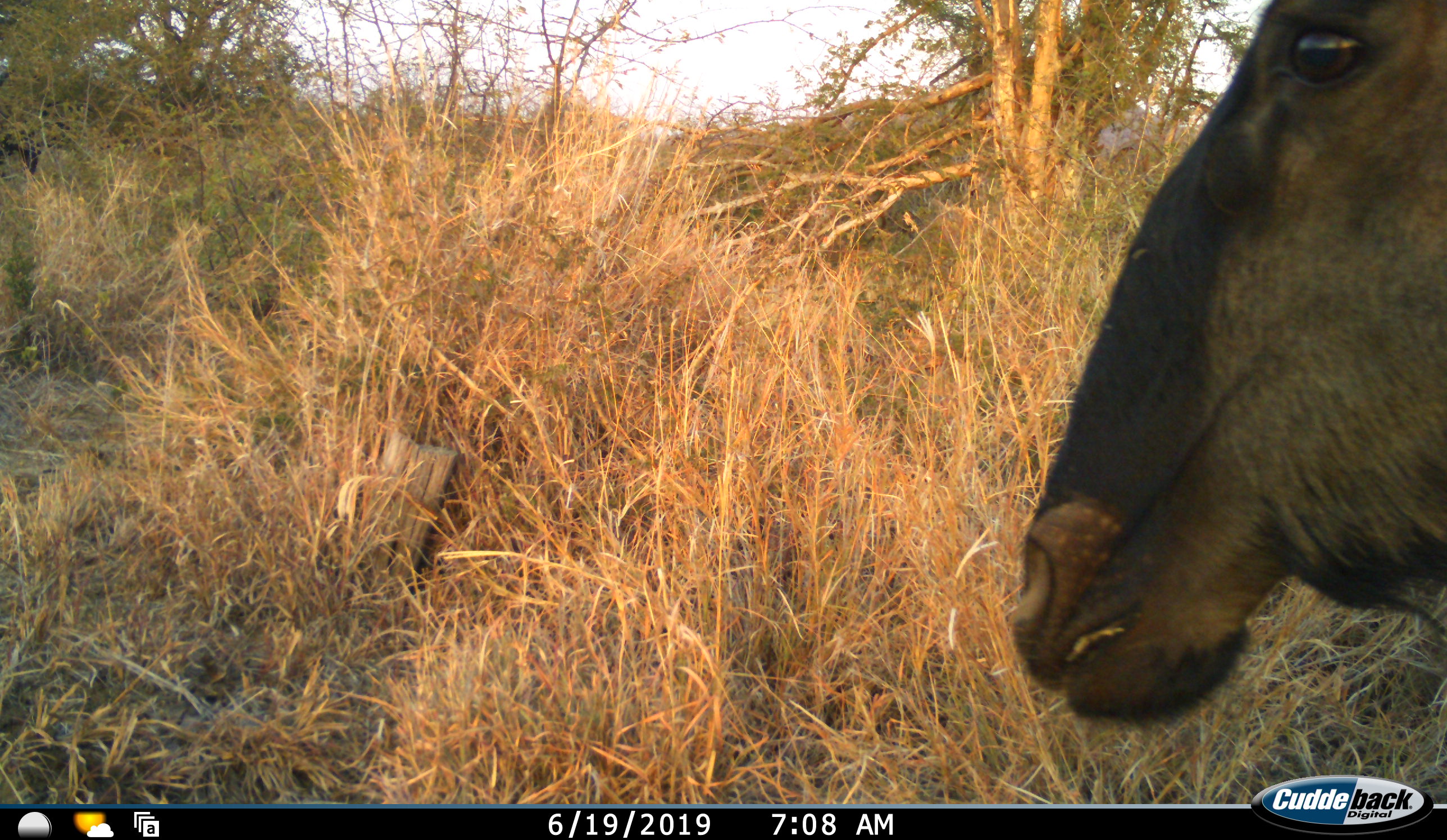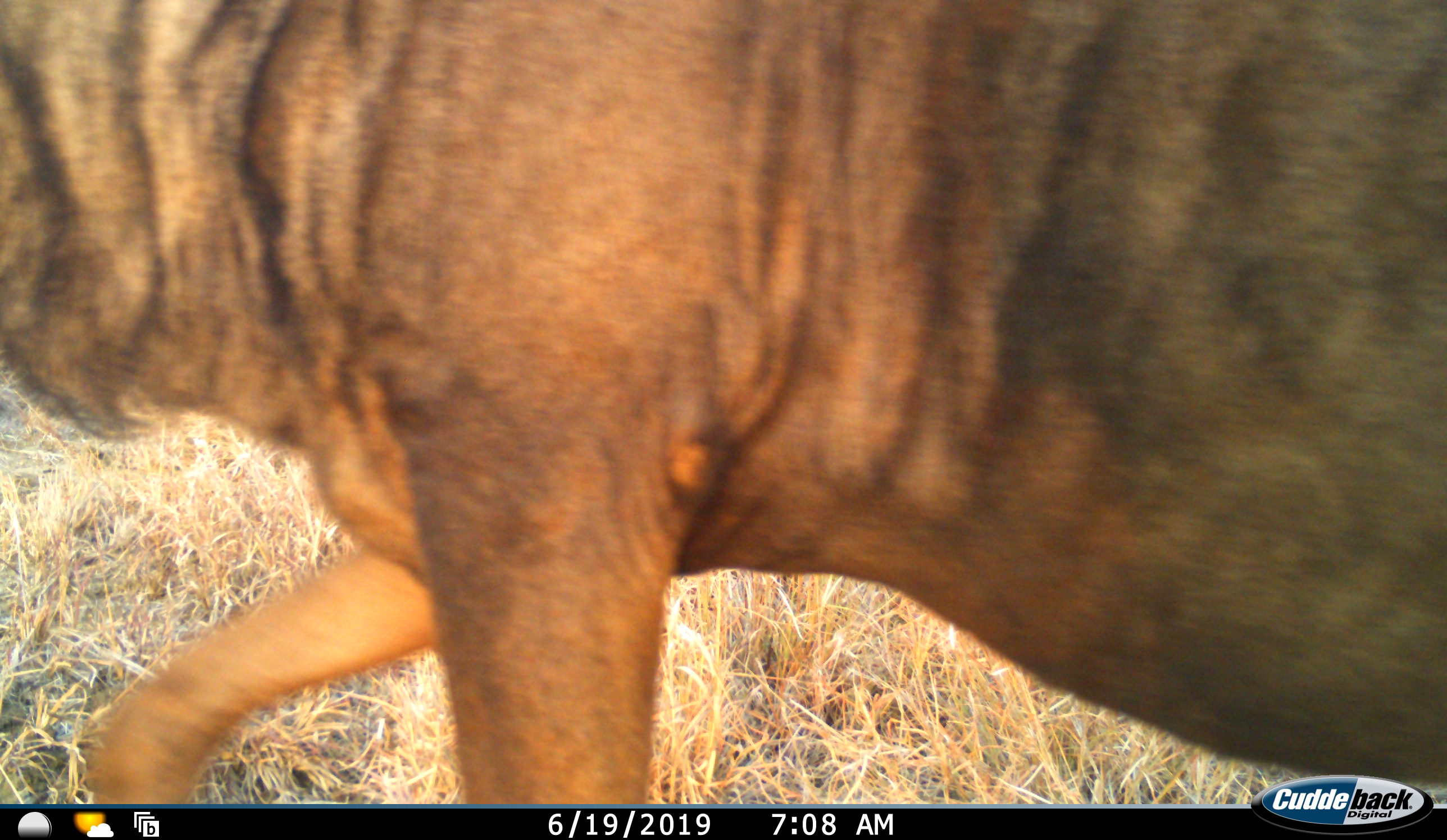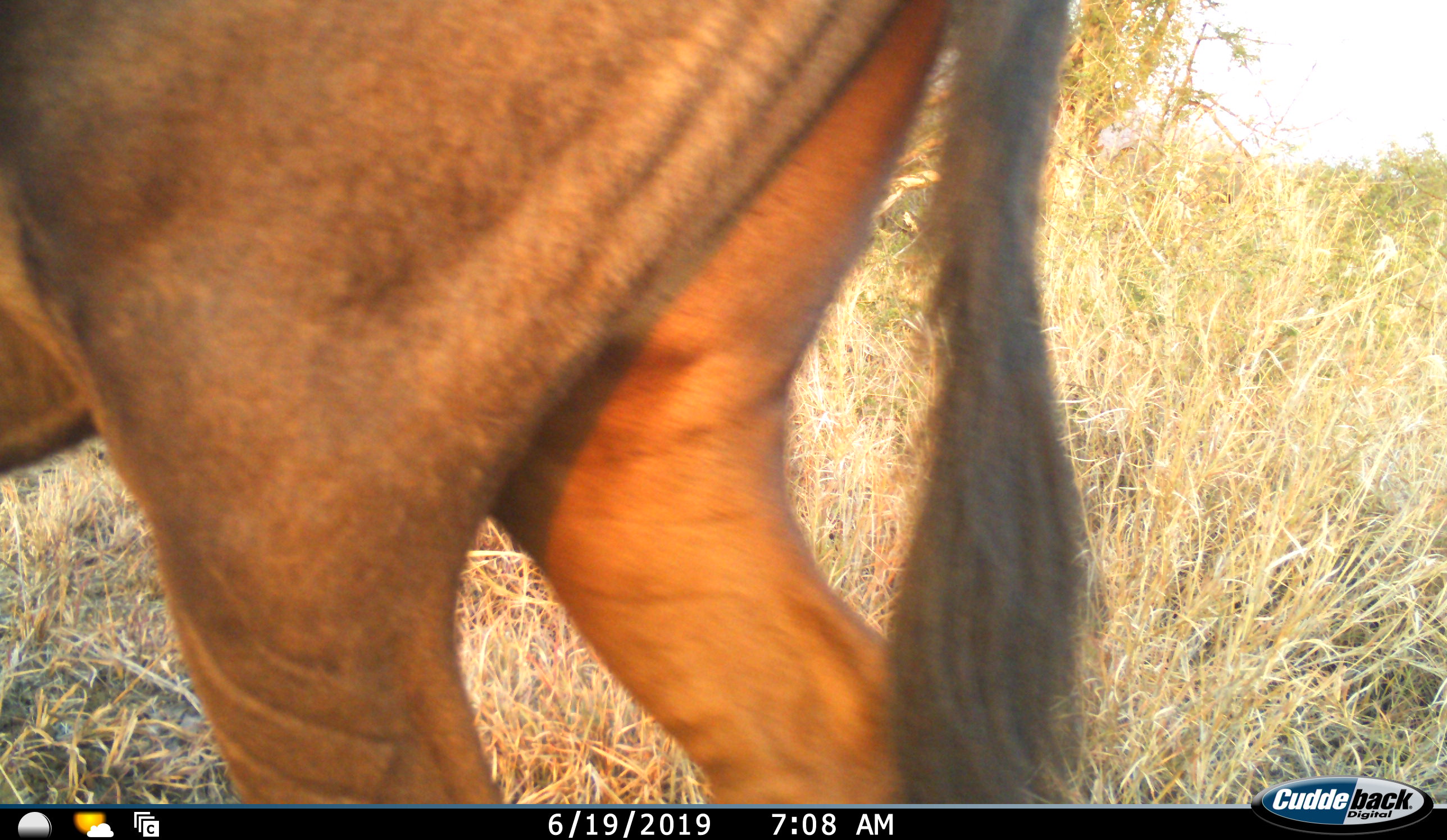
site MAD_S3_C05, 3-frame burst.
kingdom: Animalia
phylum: Chordata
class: Mammalia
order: Artiodactyla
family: Bovidae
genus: Connochaetes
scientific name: Connochaetes taurinus taurinus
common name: blue wildebeest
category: wildebeestblue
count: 1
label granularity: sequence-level